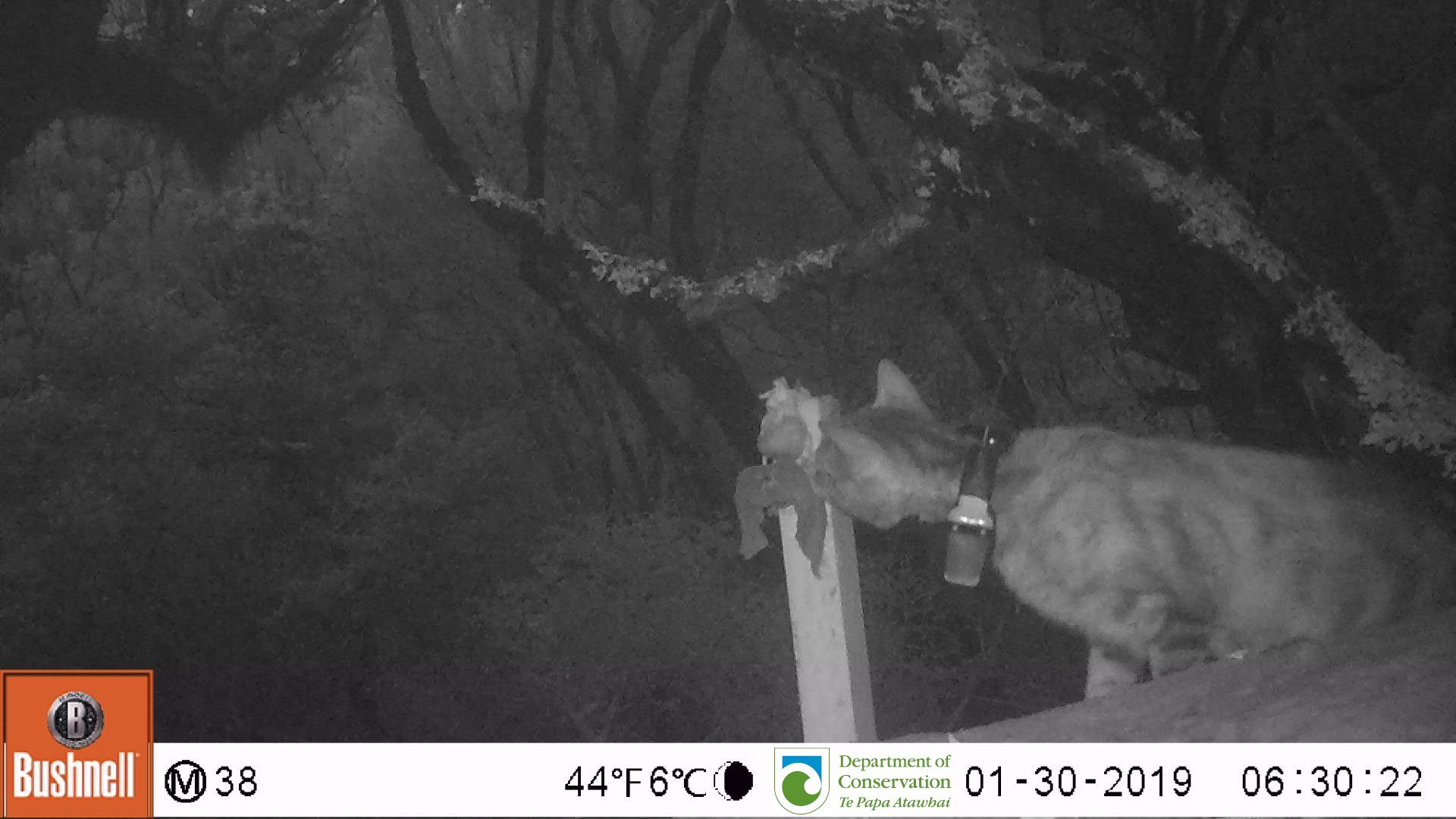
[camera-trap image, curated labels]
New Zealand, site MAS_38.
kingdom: Animalia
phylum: Chordata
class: Mammalia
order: Carnivora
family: Felidae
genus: Felis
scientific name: Felis catus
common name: domestic cat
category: cat